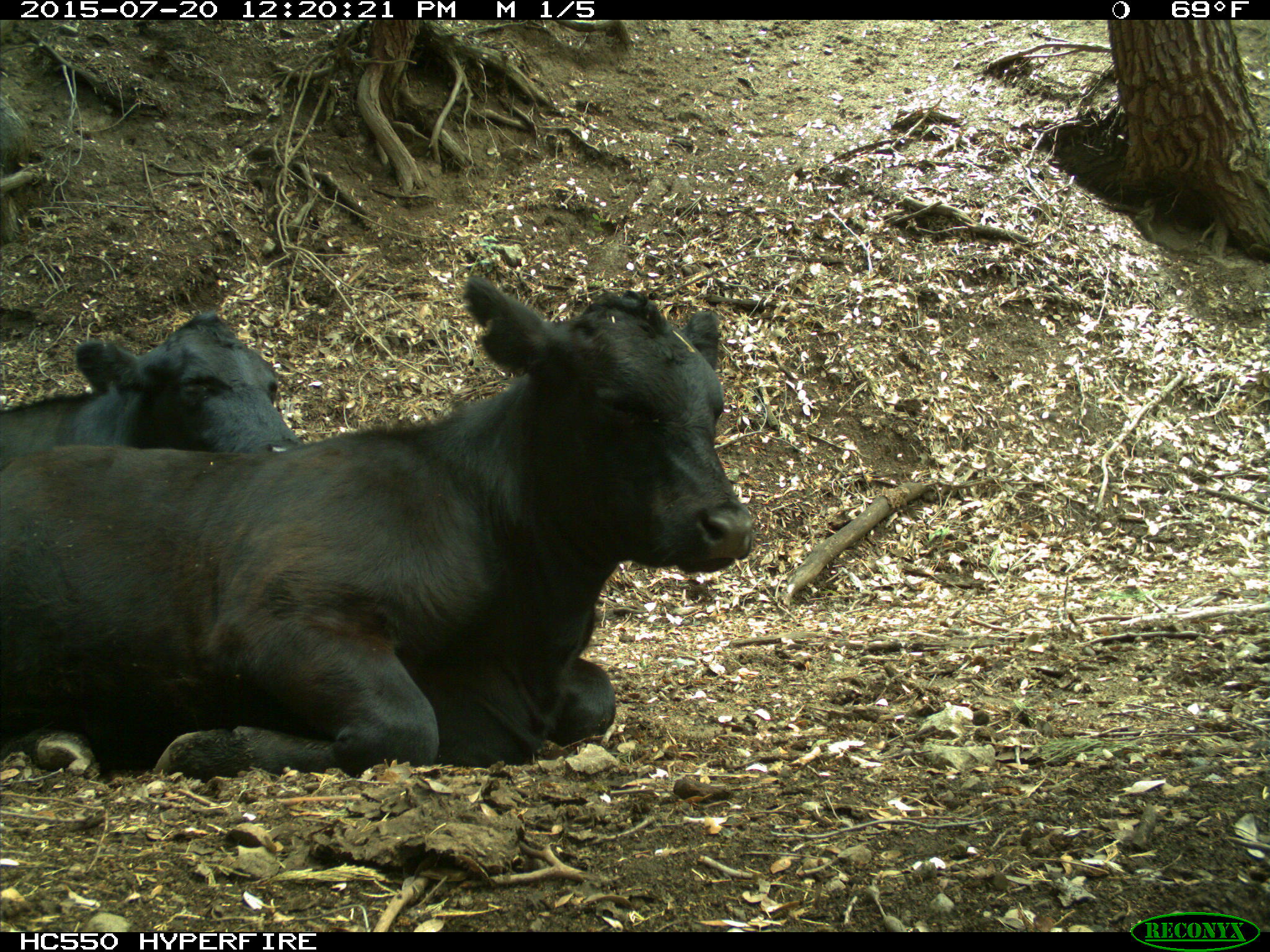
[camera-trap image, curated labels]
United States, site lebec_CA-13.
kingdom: Animalia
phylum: Chordata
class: Mammalia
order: Artiodactyla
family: Bovidae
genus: Bos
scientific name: Bos taurus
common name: domestic cow